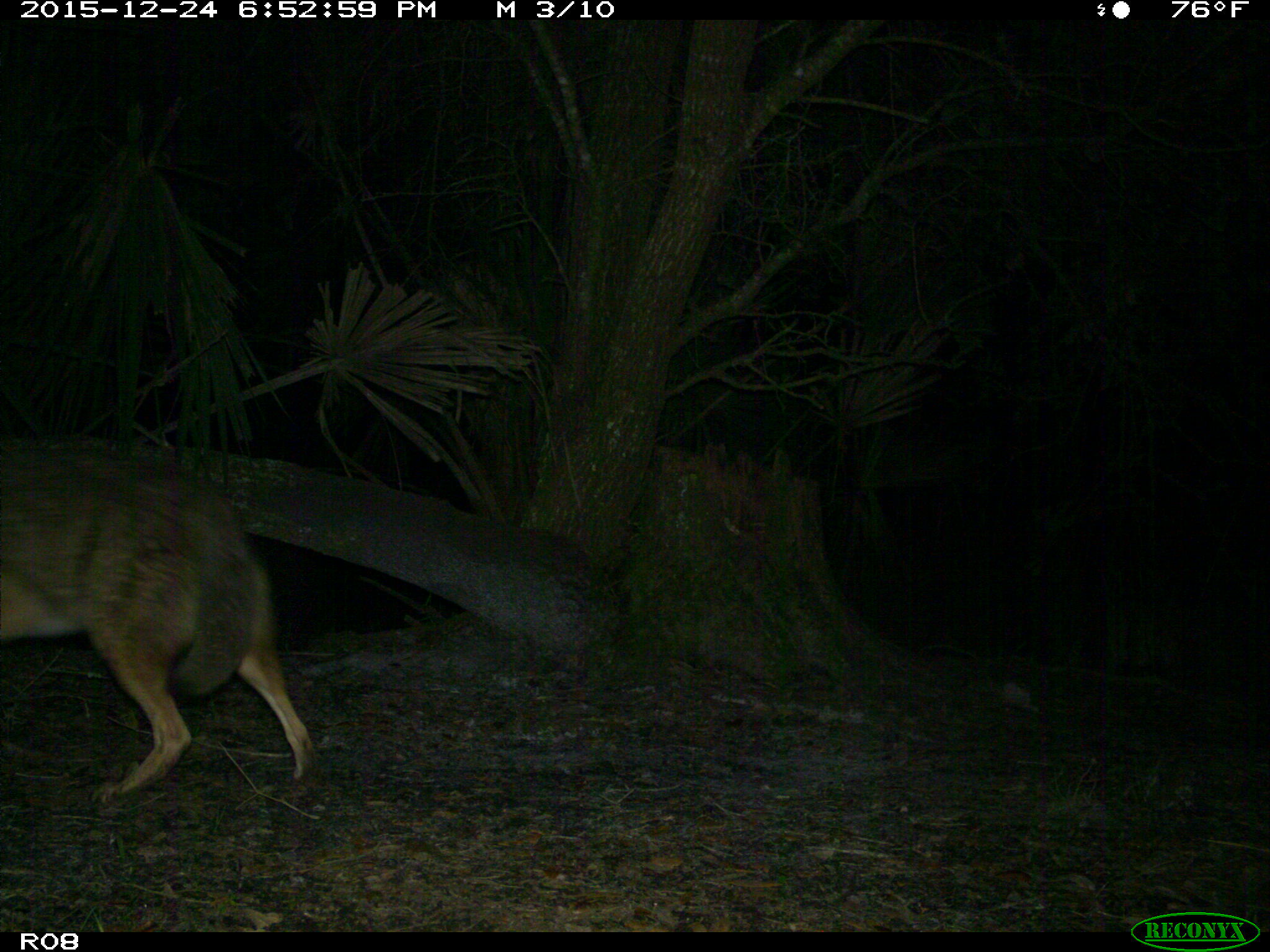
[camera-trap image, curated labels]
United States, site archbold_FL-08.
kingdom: Animalia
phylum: Chordata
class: Mammalia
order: Carnivora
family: Canidae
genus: Canis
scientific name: Canis latrans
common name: coyote